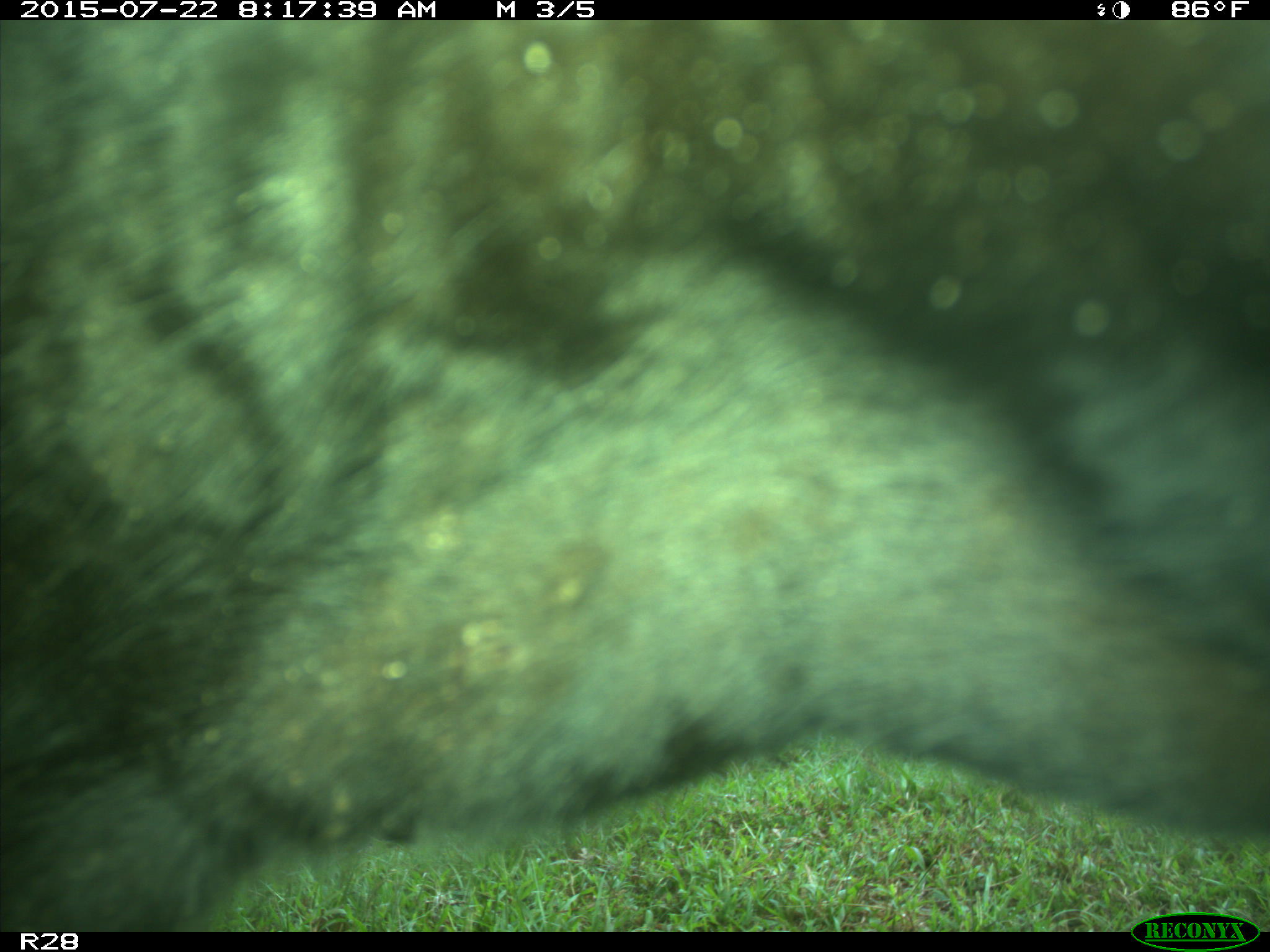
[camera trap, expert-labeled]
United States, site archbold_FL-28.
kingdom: Animalia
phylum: Chordata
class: Mammalia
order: Artiodactyla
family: Bovidae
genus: Bos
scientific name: Bos taurus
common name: domestic cow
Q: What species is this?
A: Bos taurus (domestic cow).